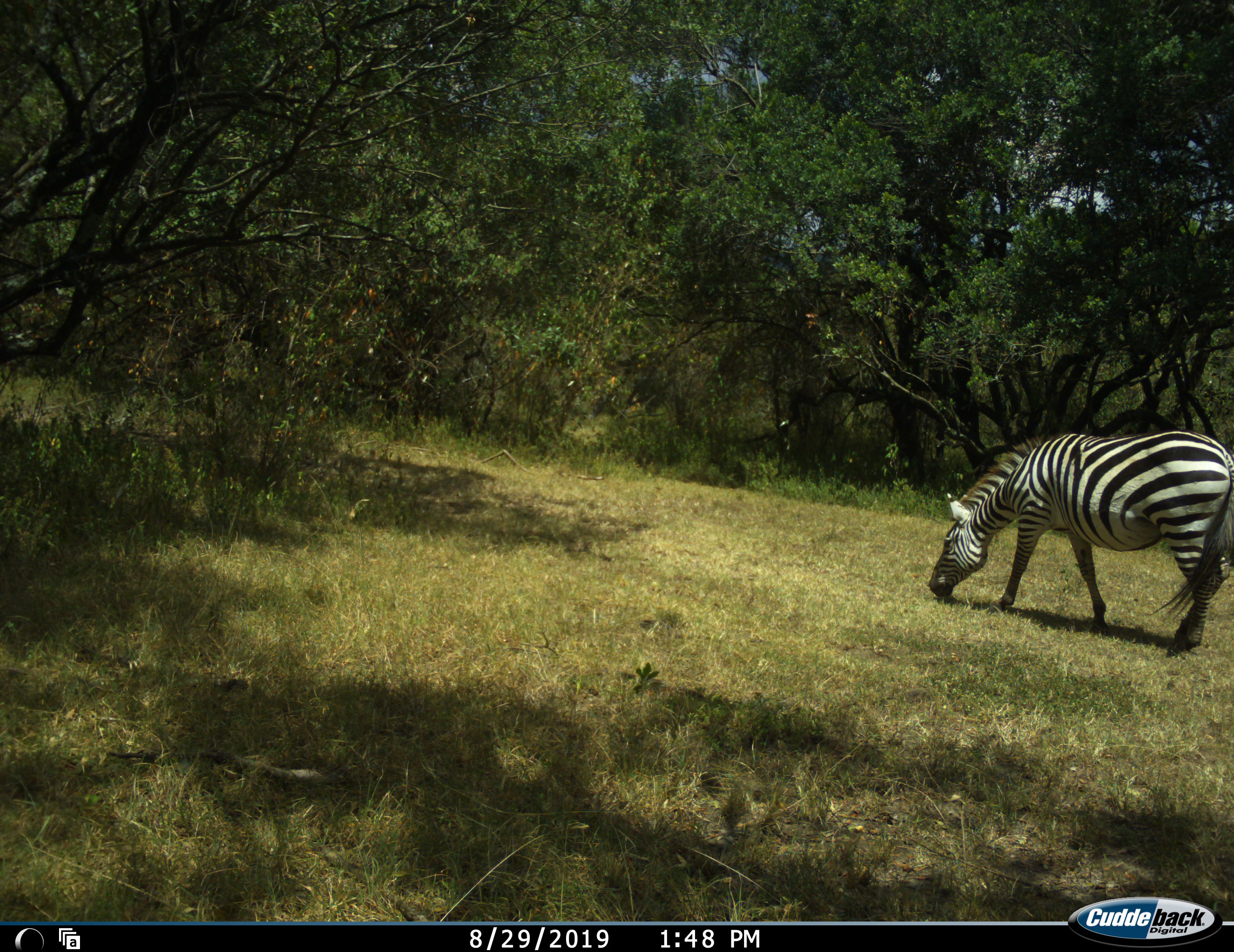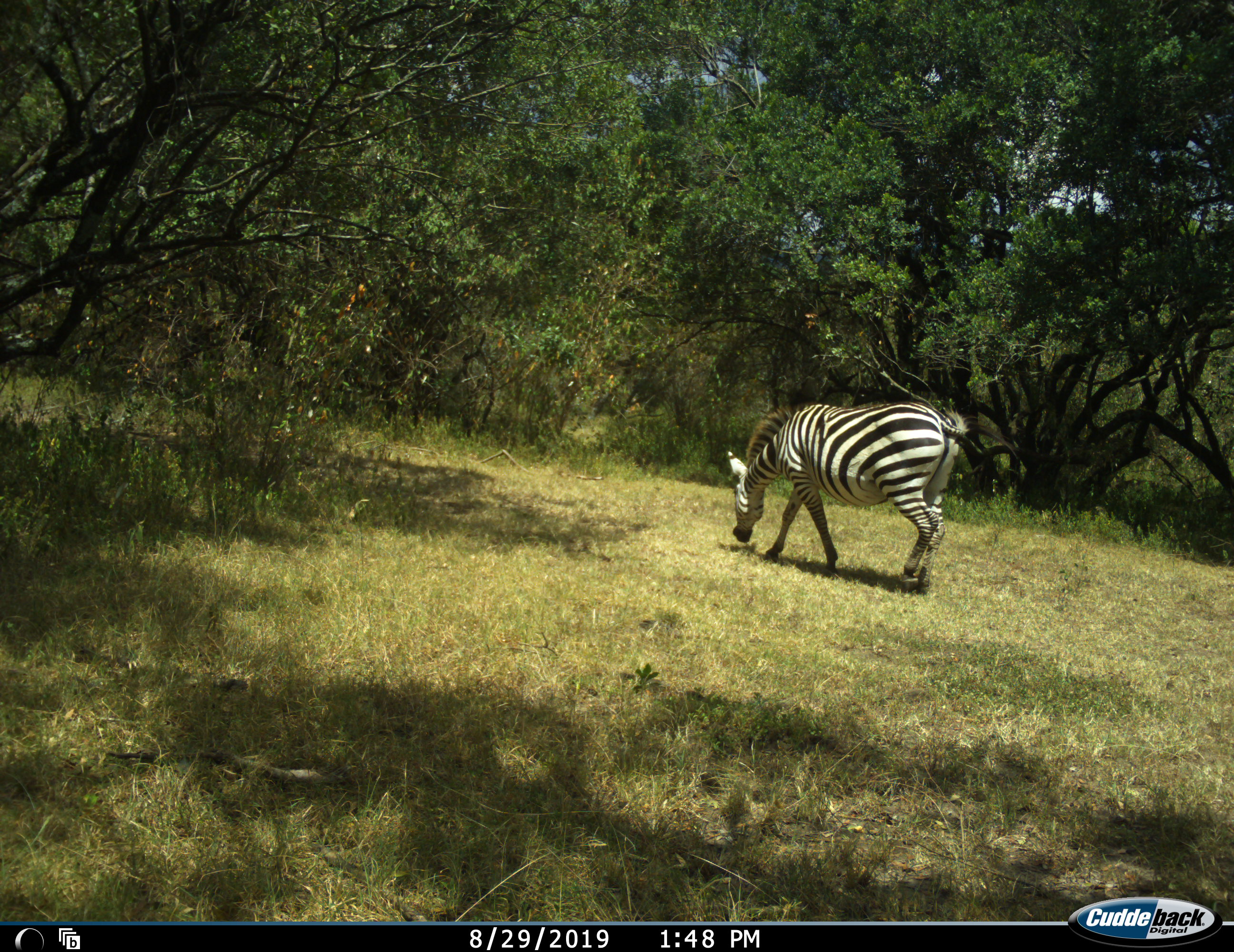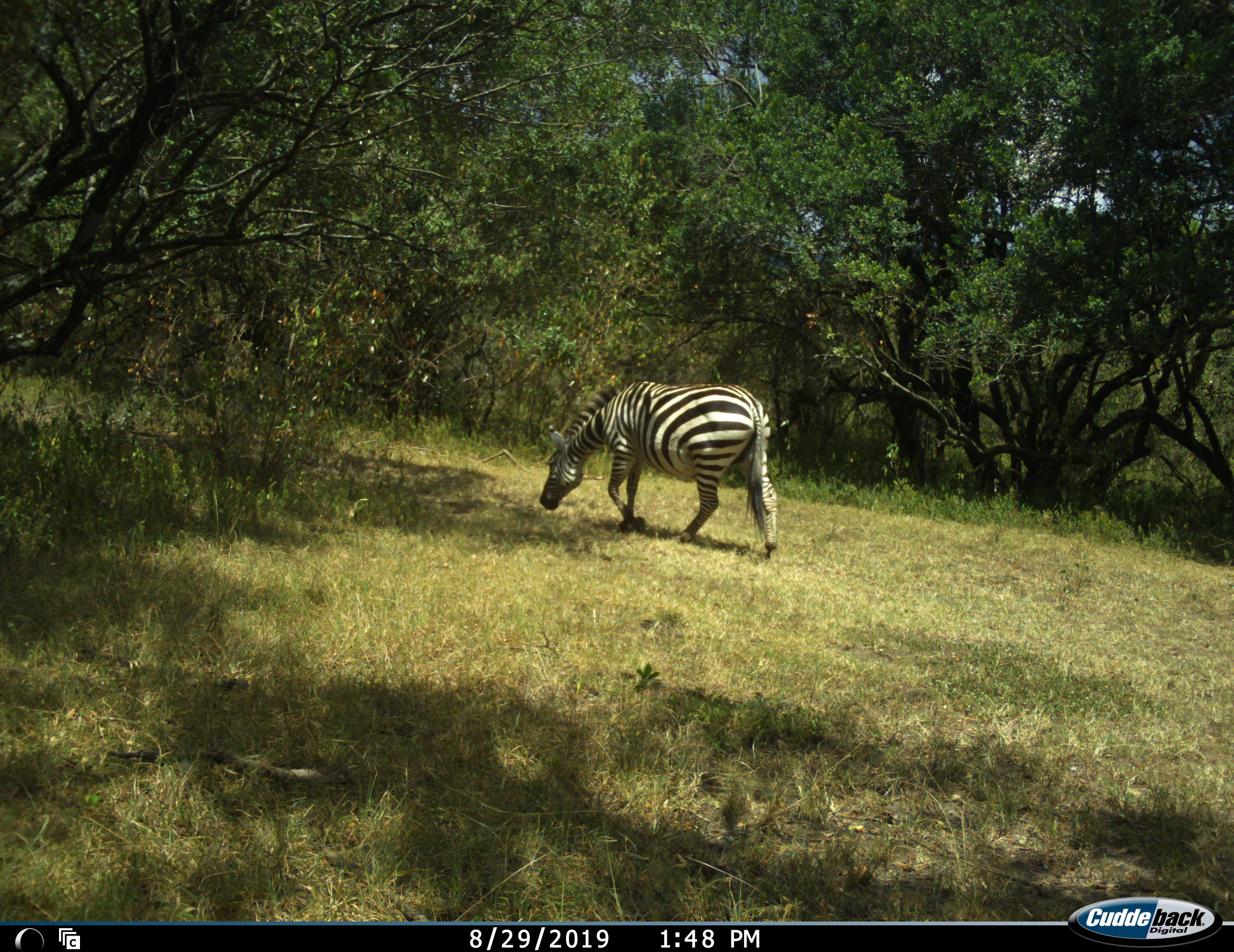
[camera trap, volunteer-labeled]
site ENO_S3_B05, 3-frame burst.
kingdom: Animalia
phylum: Chordata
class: Mammalia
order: Perissodactyla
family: Equidae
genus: Equus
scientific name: Equus quagga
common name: plains zebra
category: zebraplains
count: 1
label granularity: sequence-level